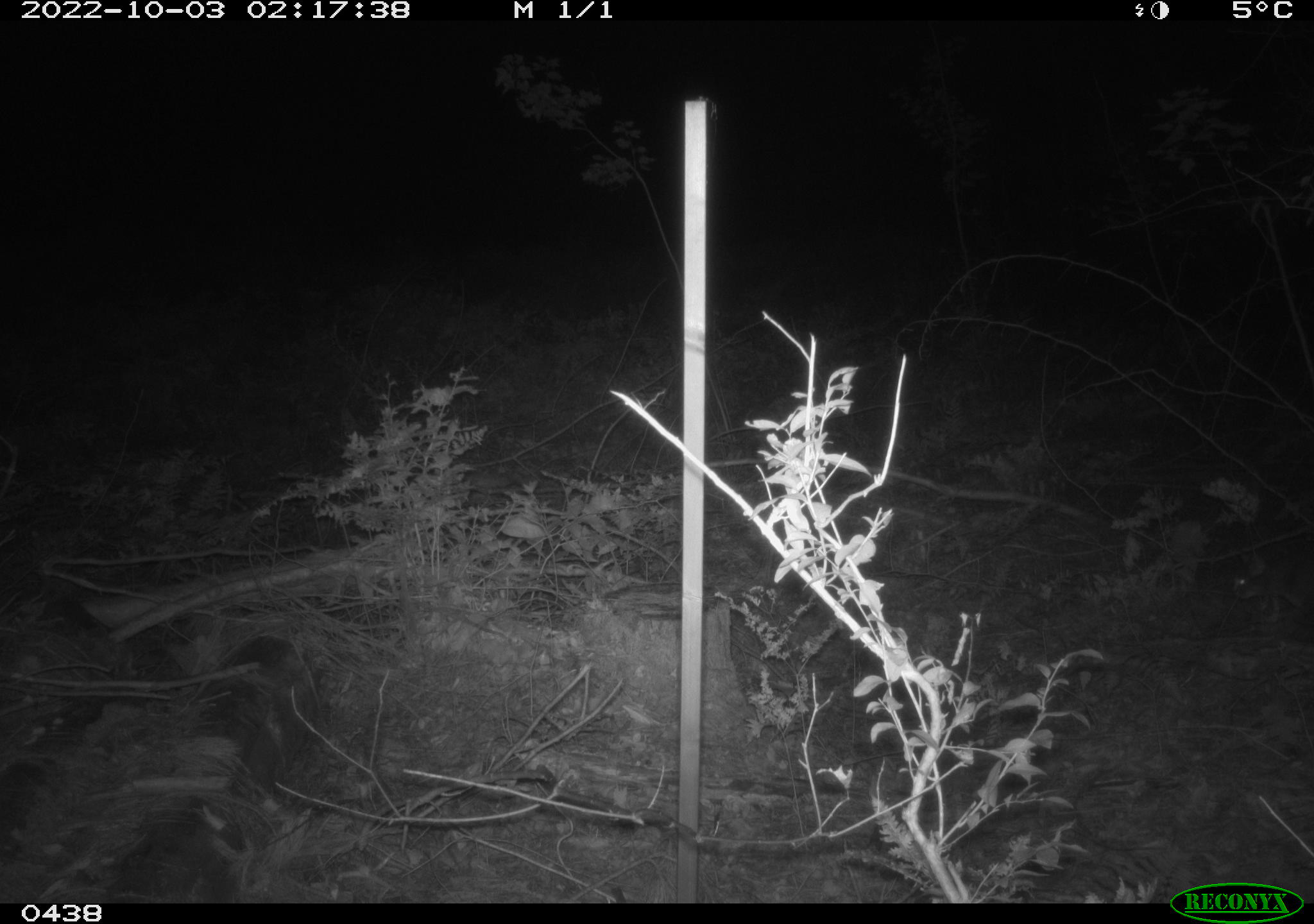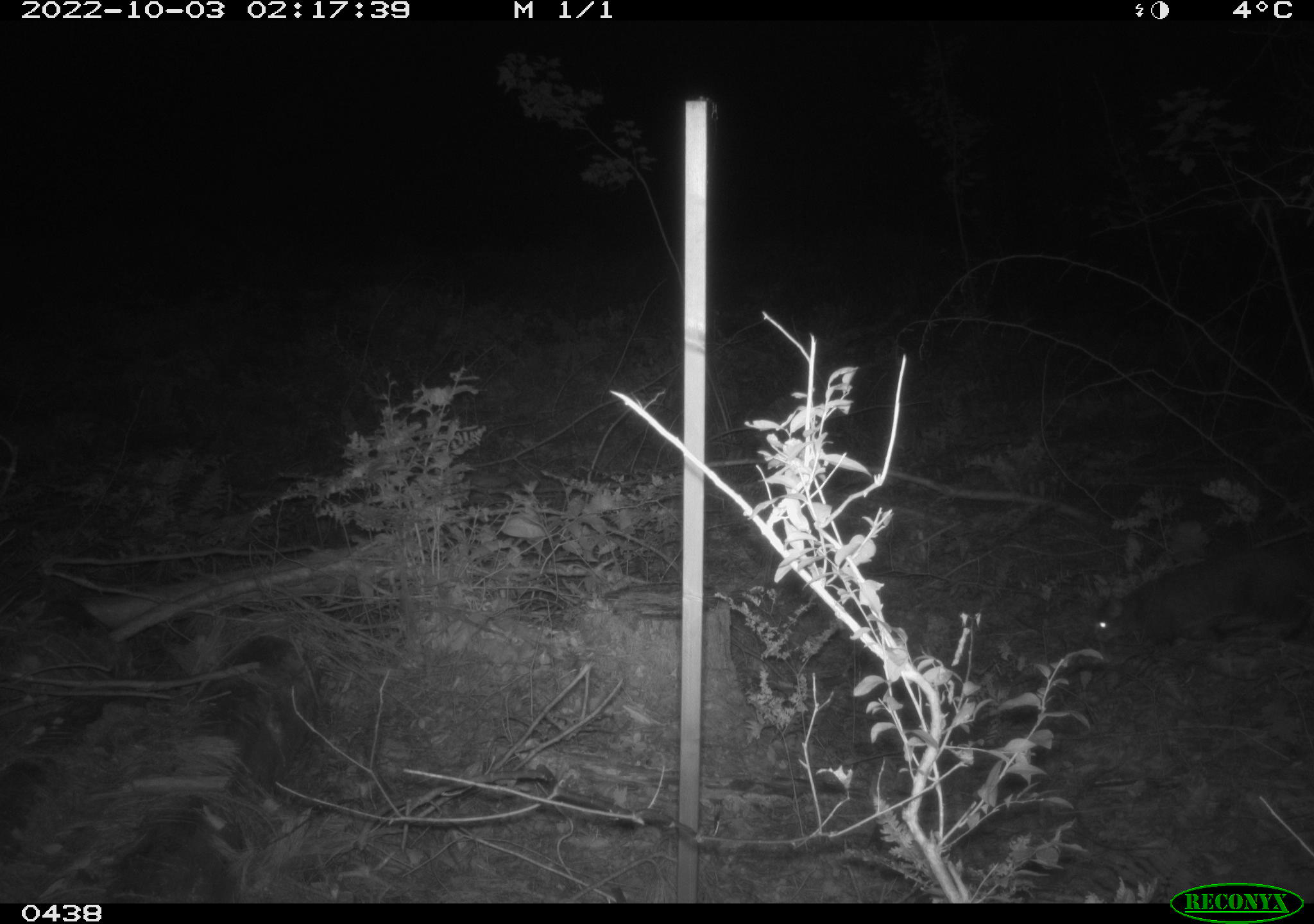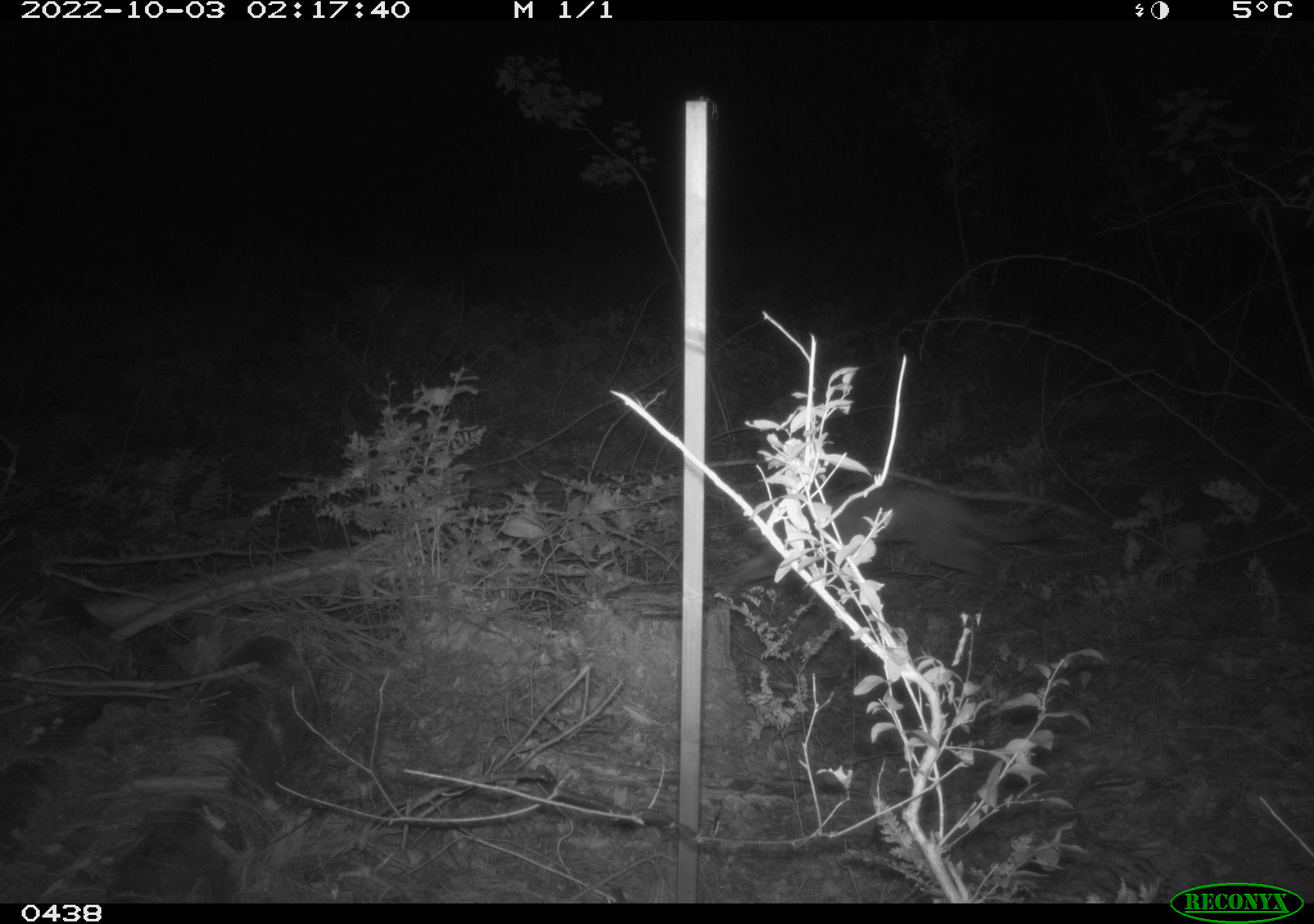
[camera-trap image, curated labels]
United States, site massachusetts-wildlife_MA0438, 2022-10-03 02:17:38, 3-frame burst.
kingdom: Animalia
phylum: Chordata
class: Mammalia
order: Carnivora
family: Felidae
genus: Felis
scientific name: Felis catus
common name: domestic cat